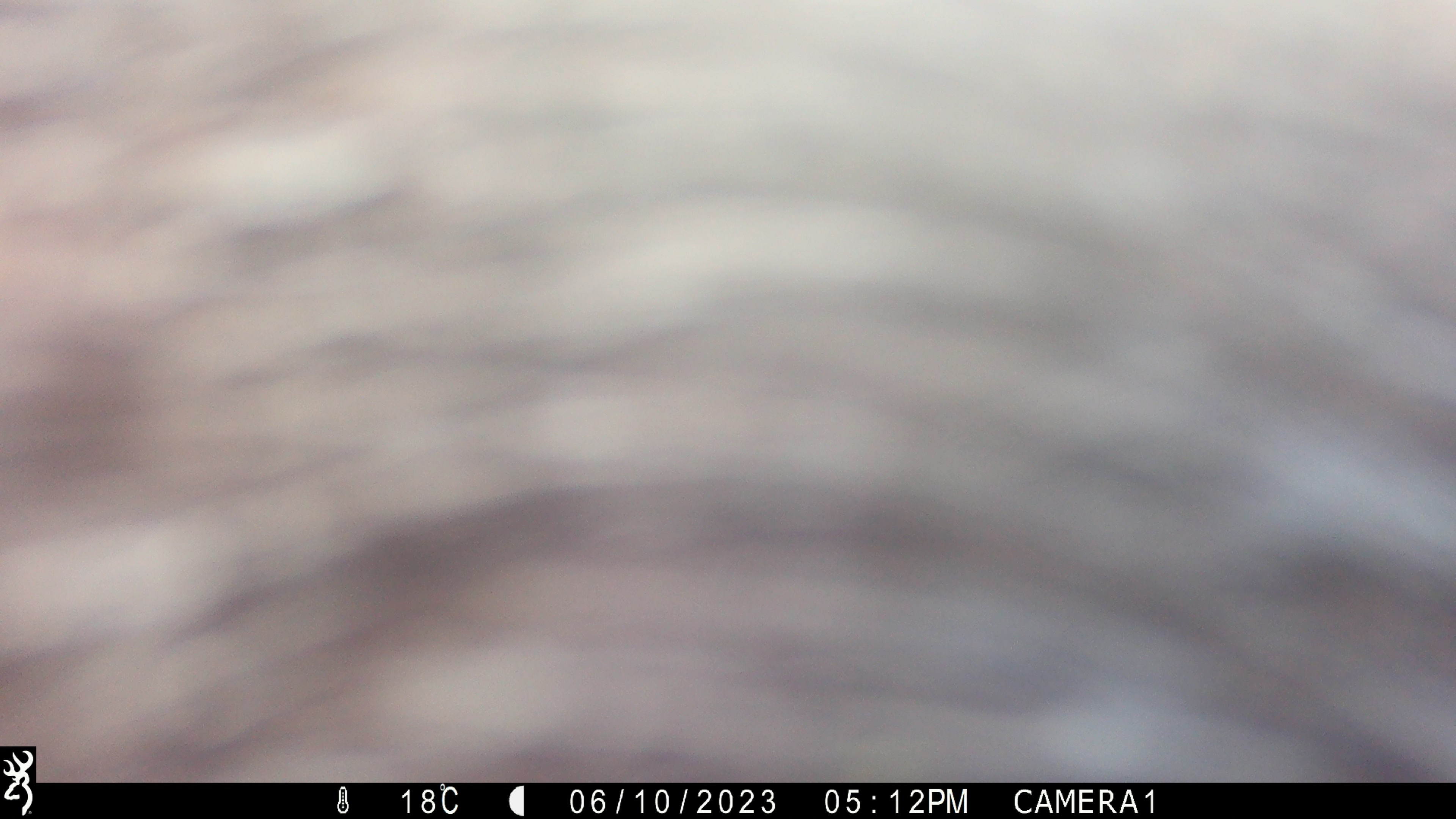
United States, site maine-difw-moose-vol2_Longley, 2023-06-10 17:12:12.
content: unidentified animal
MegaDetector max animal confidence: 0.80